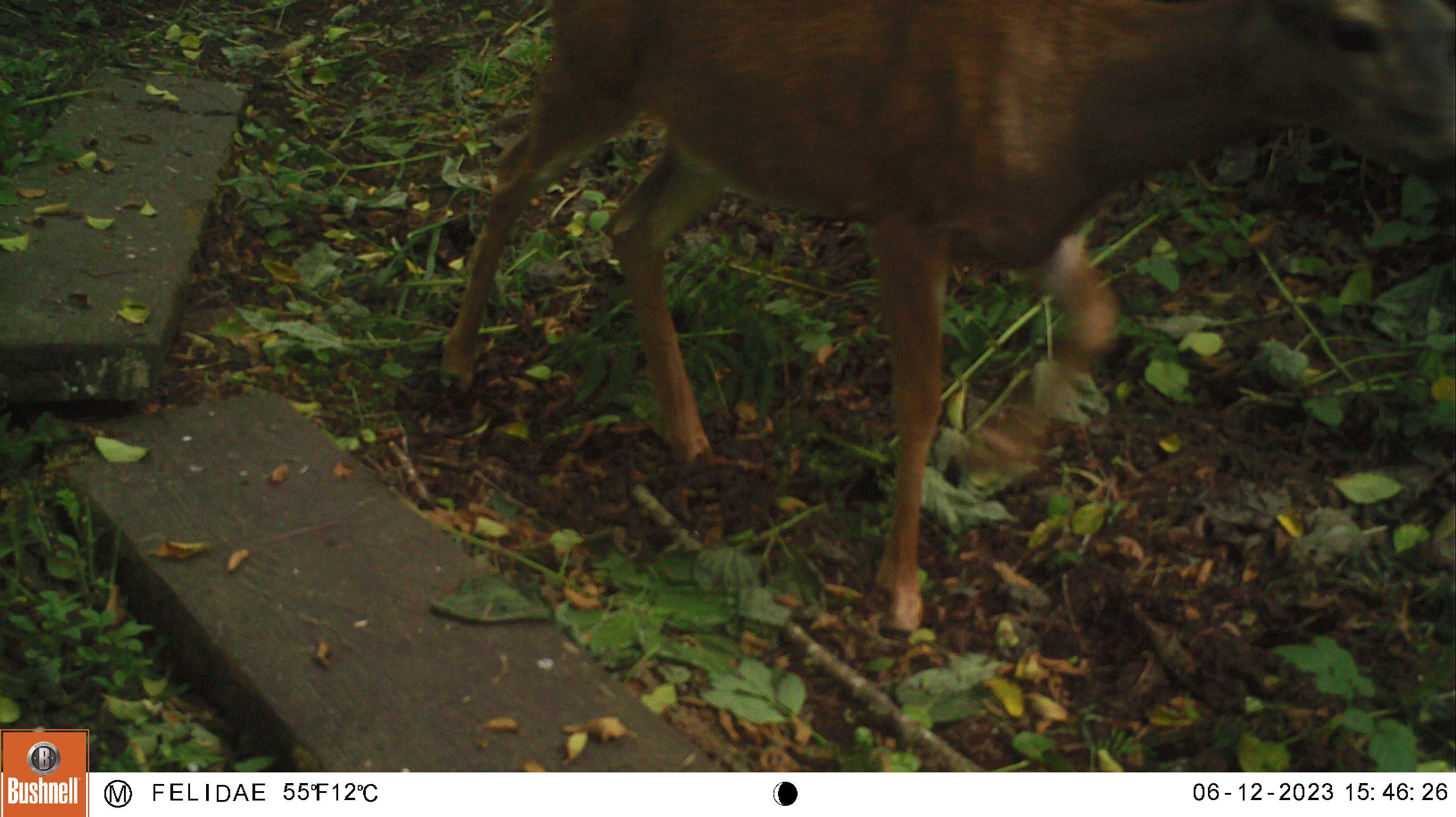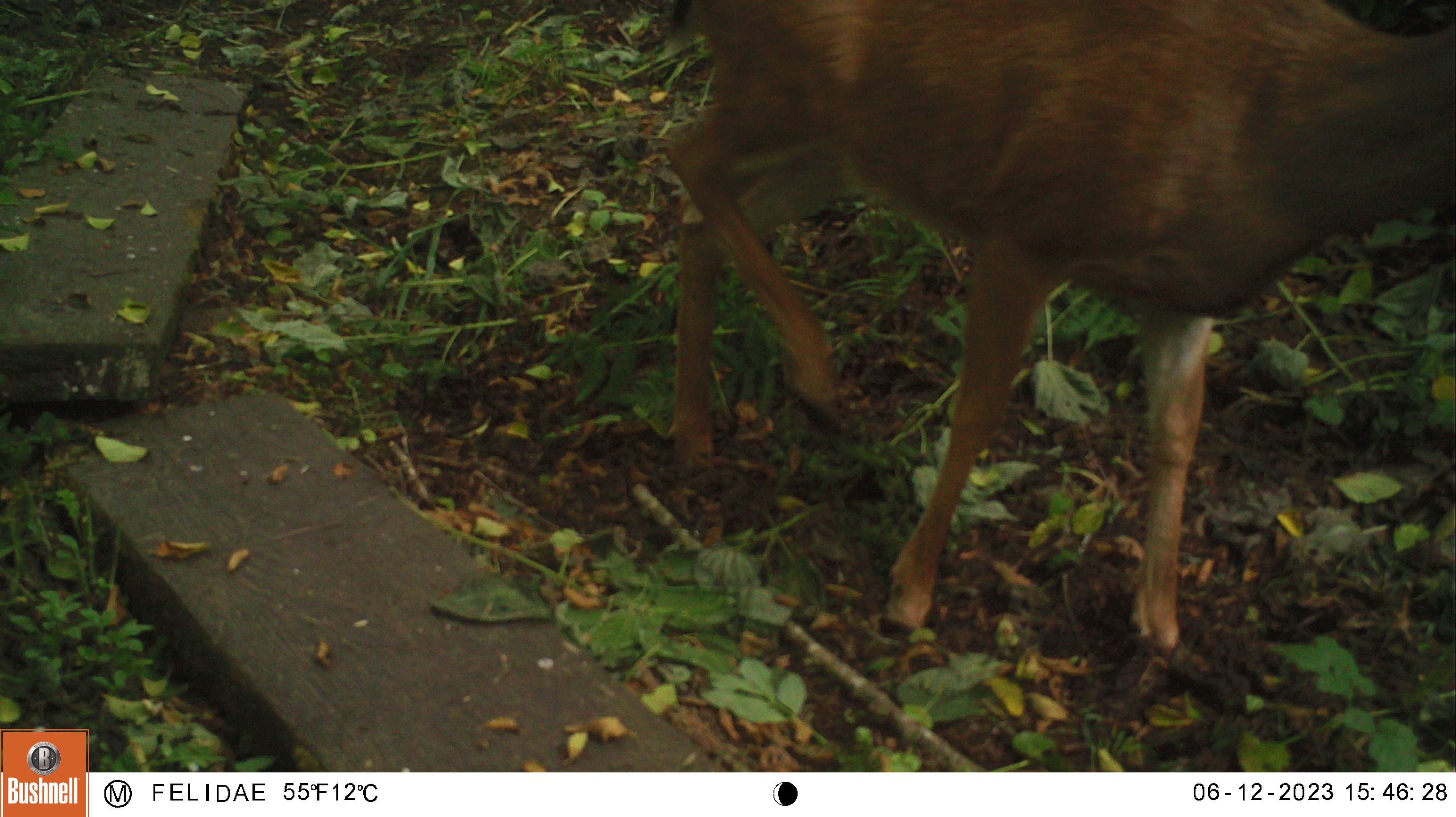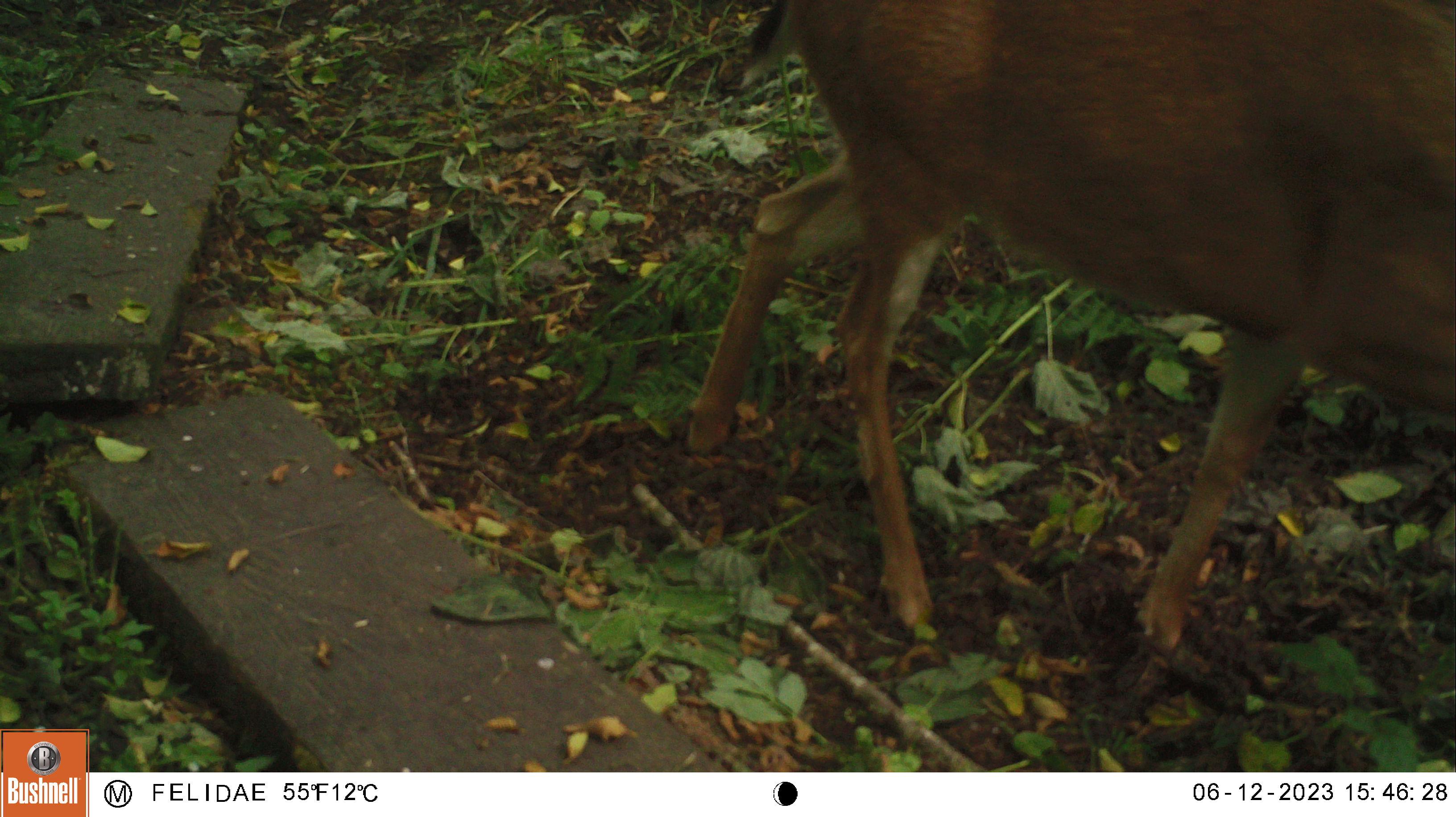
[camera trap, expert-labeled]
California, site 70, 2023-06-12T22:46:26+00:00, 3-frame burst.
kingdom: Animalia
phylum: Chordata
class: Mammalia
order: Artiodactyla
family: Cervidae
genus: Odocoileus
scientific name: Odocoileus hemionus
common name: mule deer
Mule deer (Odocoileus hemionus).